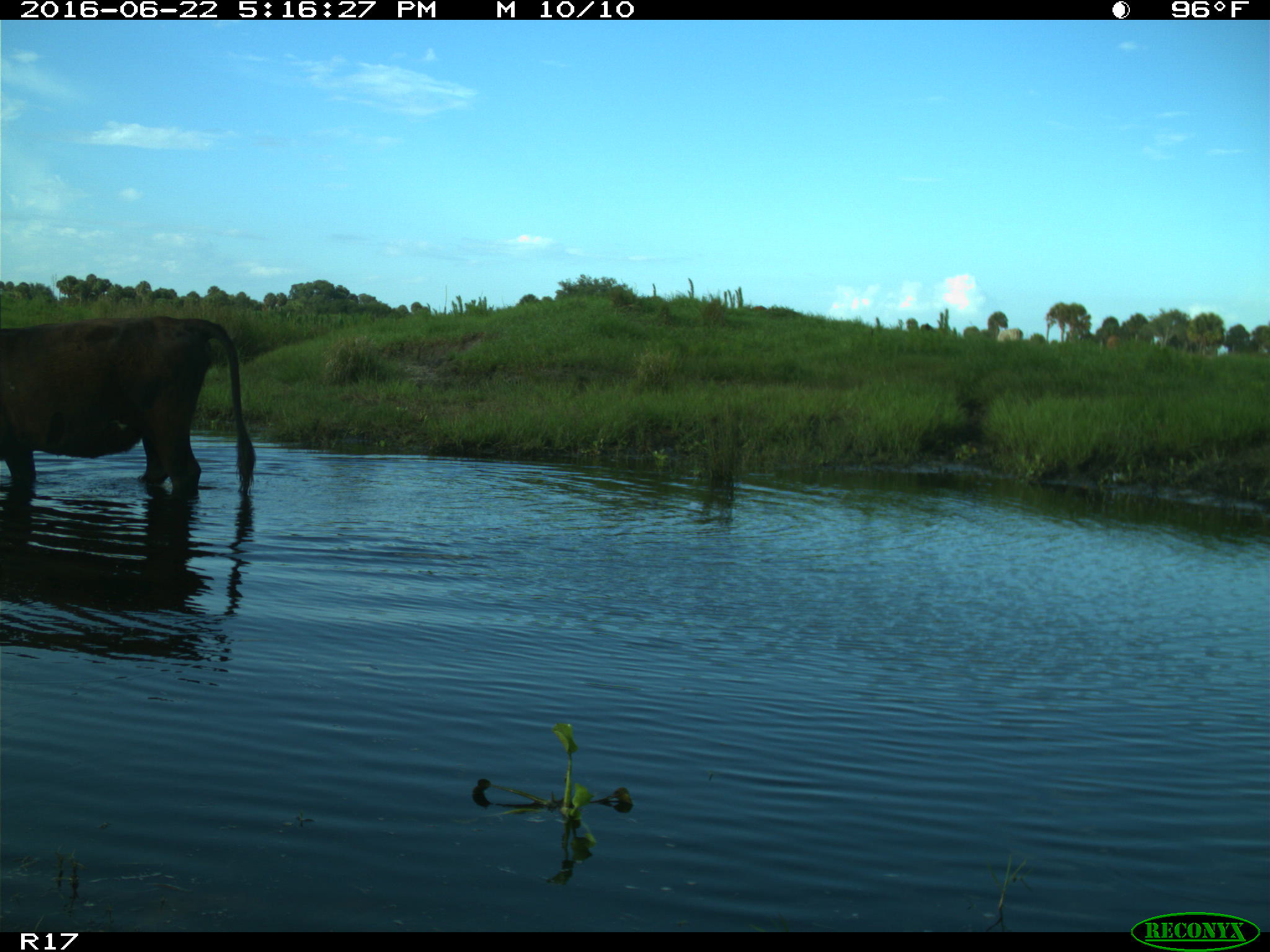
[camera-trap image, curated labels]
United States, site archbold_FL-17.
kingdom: Animalia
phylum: Chordata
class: Mammalia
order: Artiodactyla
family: Bovidae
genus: Bos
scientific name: Bos taurus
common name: domestic cow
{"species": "Bos taurus (domestic cow)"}